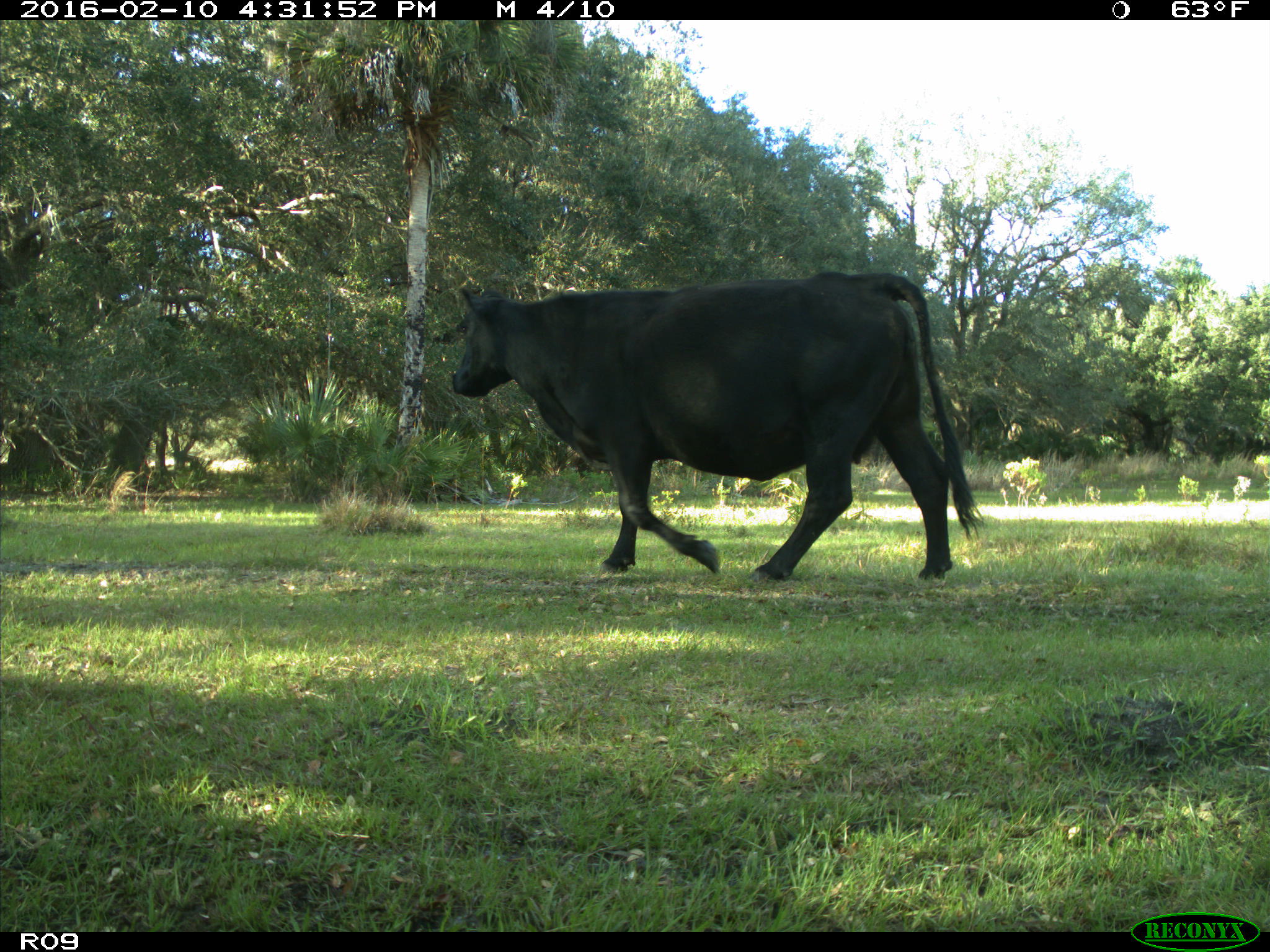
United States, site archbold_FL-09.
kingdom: Animalia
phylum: Chordata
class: Mammalia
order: Artiodactyla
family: Bovidae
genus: Bos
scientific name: Bos taurus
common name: domestic cow